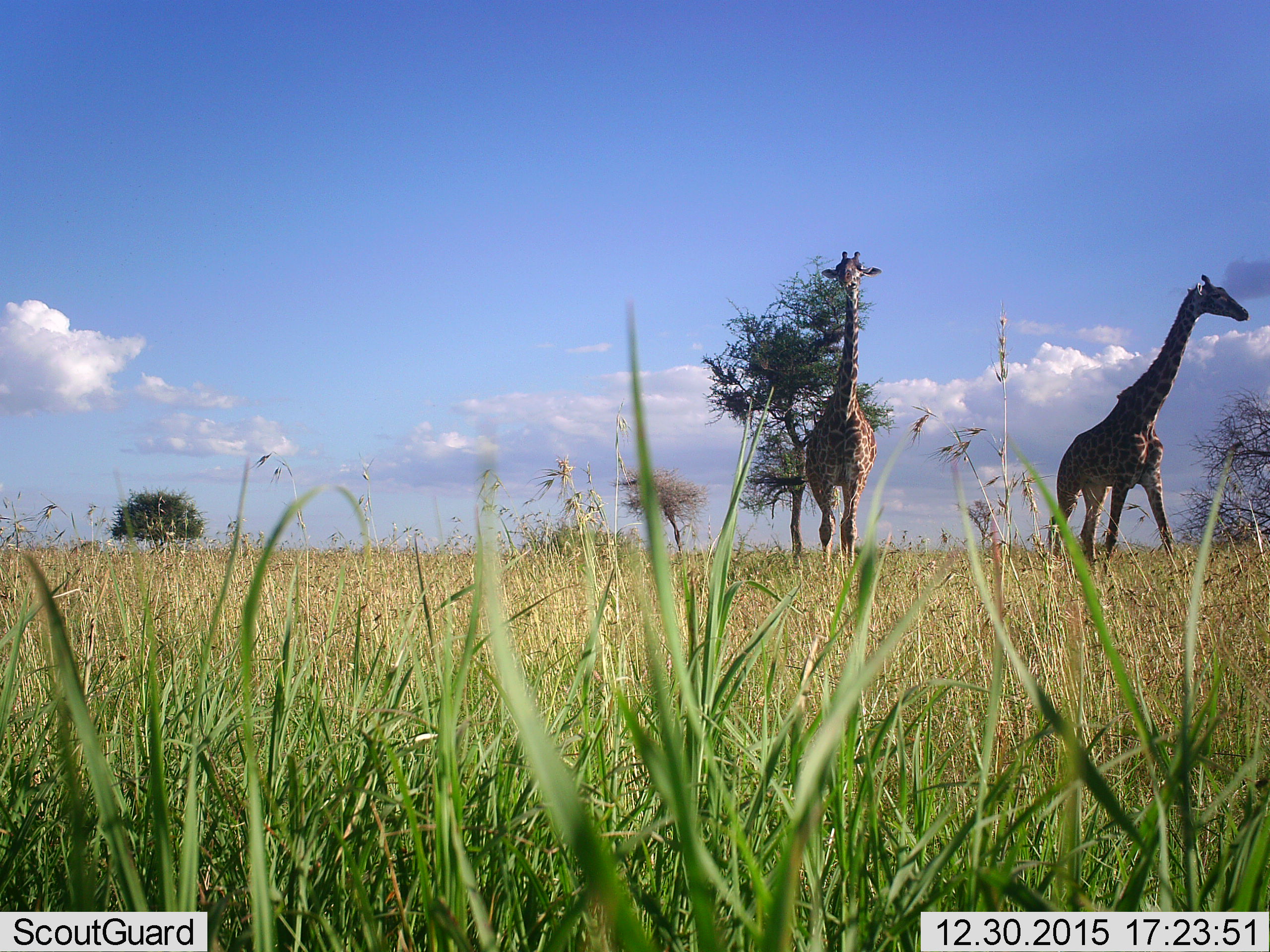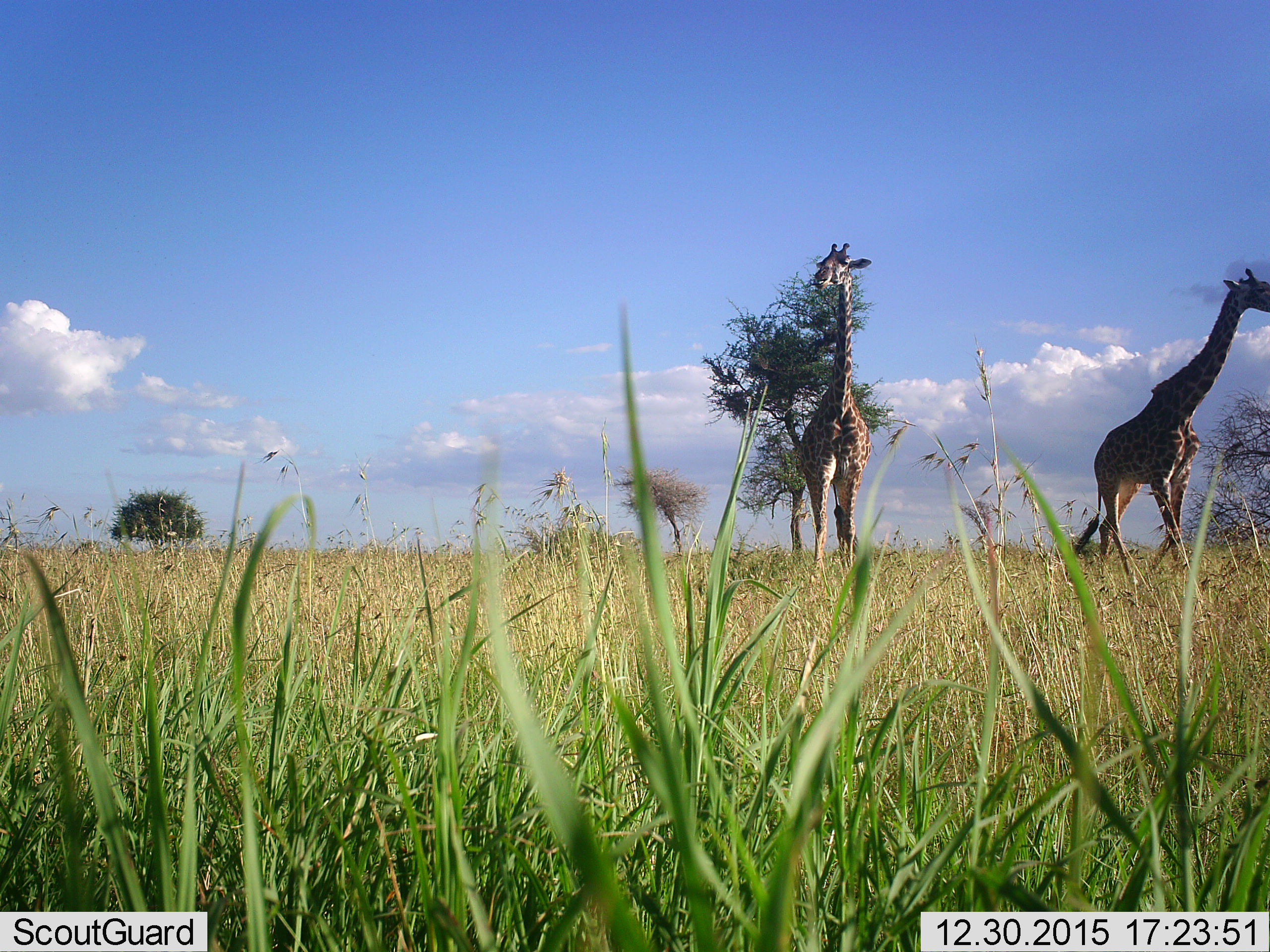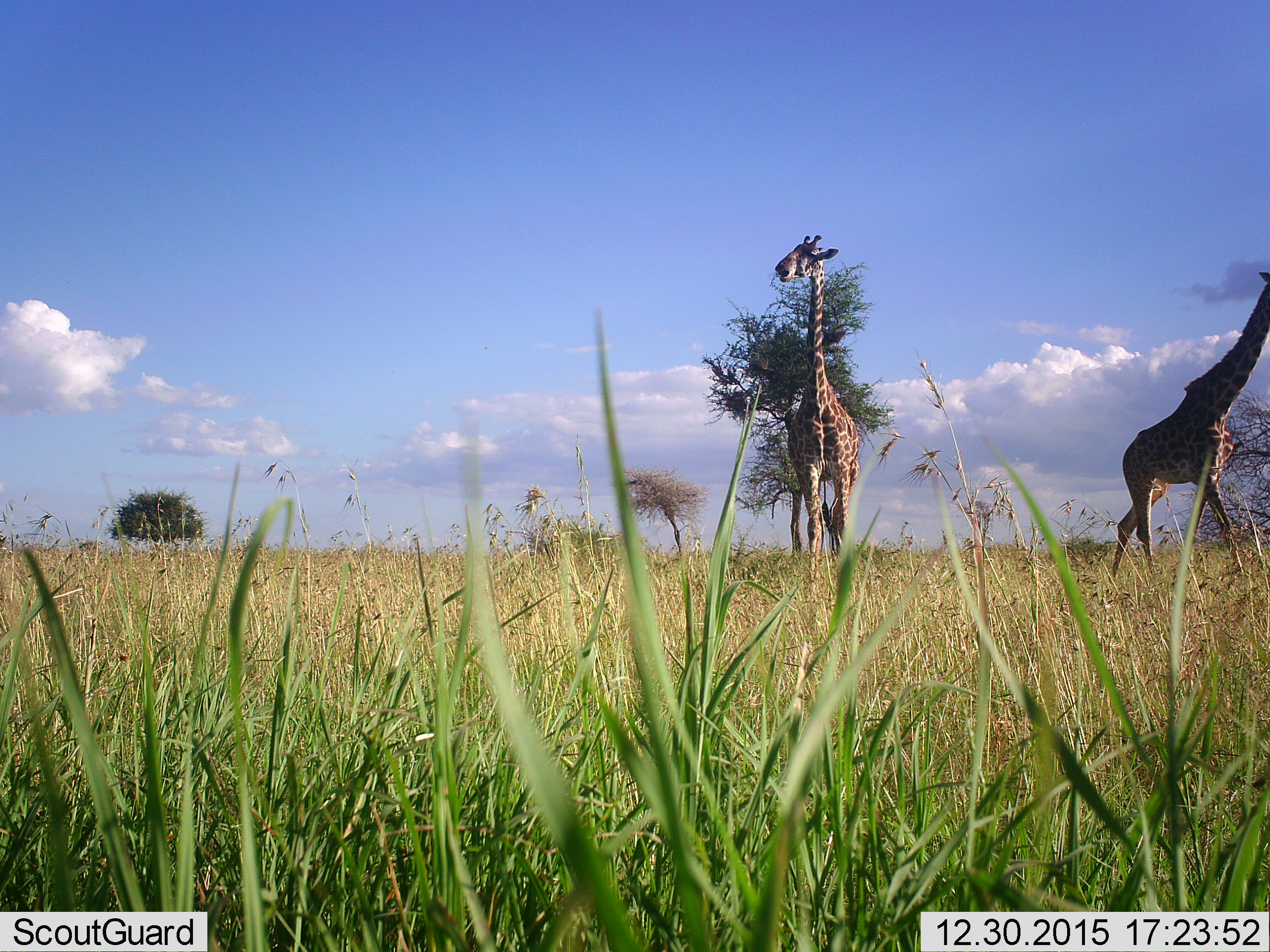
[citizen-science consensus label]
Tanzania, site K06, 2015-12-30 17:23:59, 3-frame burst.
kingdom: Animalia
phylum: Chordata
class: Mammalia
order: Artiodactyla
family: Giraffidae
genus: Giraffa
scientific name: Giraffa camelopardalis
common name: giraffe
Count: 2.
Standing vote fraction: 11%.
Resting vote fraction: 0%.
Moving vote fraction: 89%.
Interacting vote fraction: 0%.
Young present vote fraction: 0%.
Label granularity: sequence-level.